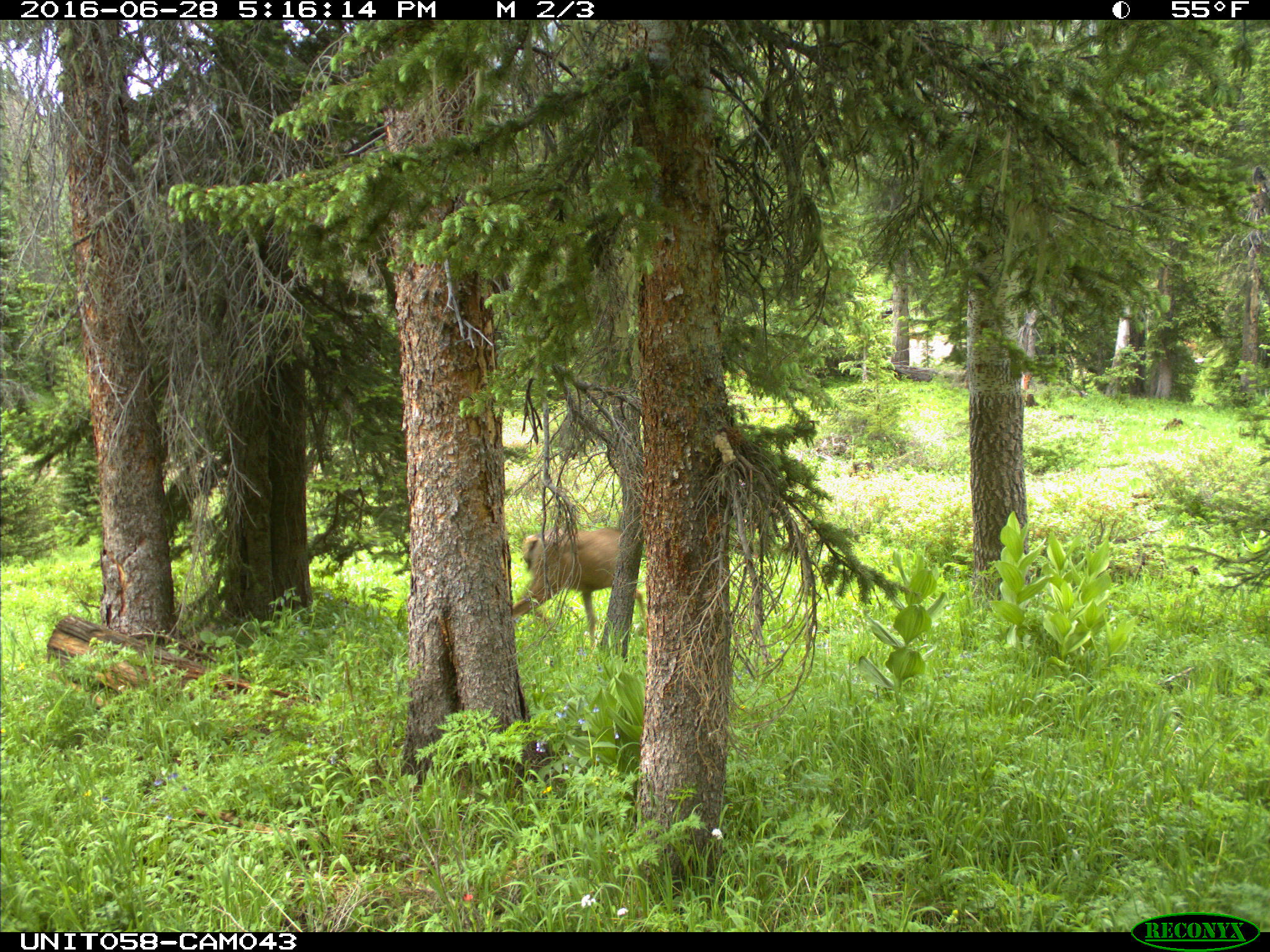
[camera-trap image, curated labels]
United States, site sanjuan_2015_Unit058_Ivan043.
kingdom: Animalia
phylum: Chordata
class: Mammalia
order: Artiodactyla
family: Cervidae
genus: Odocoileus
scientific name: Odocoileus hemionus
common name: mule deer